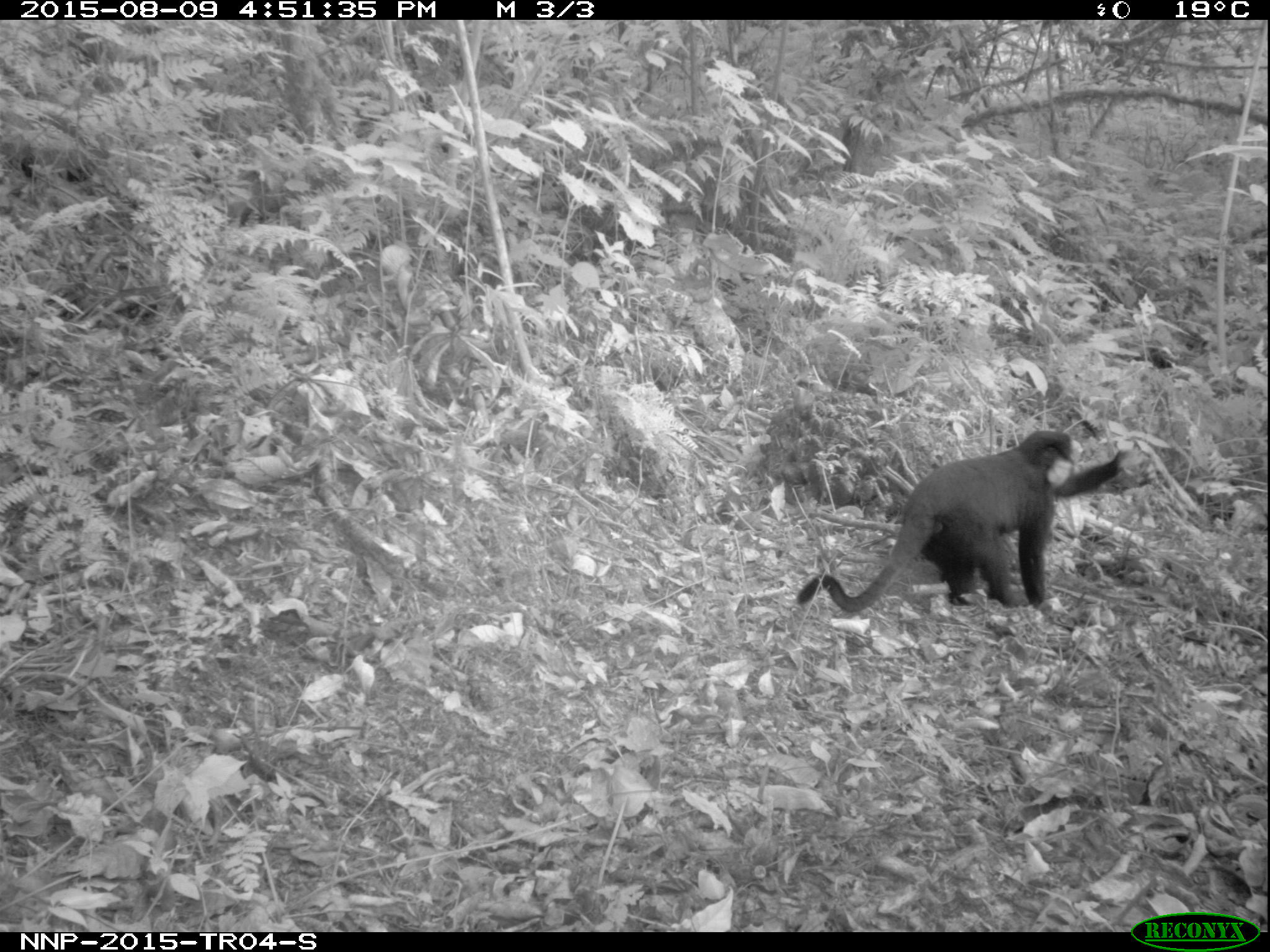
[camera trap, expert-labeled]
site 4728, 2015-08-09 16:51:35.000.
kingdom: Animalia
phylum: Chordata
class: Mammalia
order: Primates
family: Cercopithecidae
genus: Allochrocebus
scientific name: Allochrocebus lhoesti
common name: l'hoest's monkey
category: cercopithecus lhoesti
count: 1